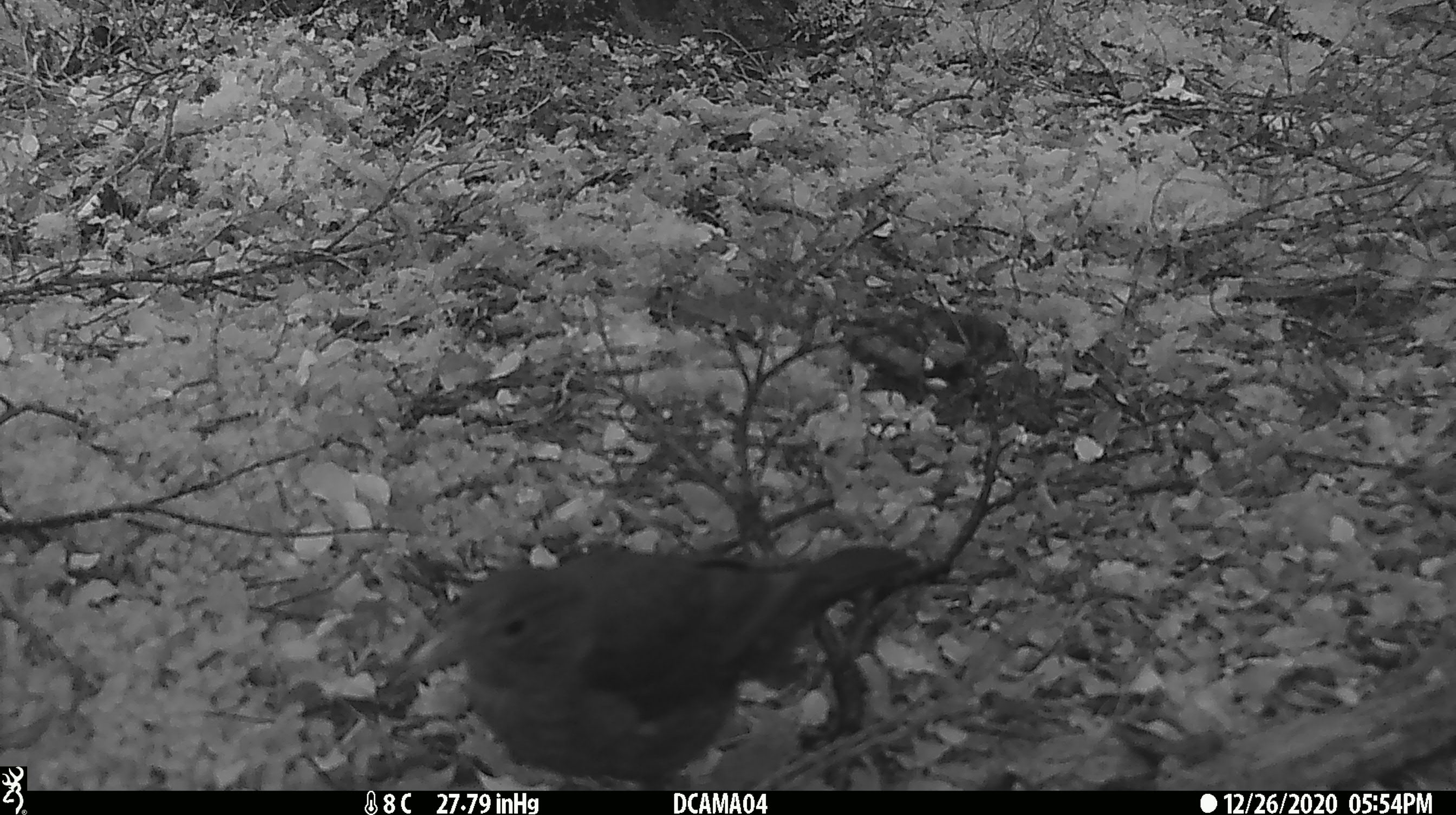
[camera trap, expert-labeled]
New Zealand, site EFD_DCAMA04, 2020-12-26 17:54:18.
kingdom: Animalia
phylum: Chordata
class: Aves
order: Passeriformes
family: Turdidae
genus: Turdus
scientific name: Turdus merula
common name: eurasian blackbird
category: blackbird